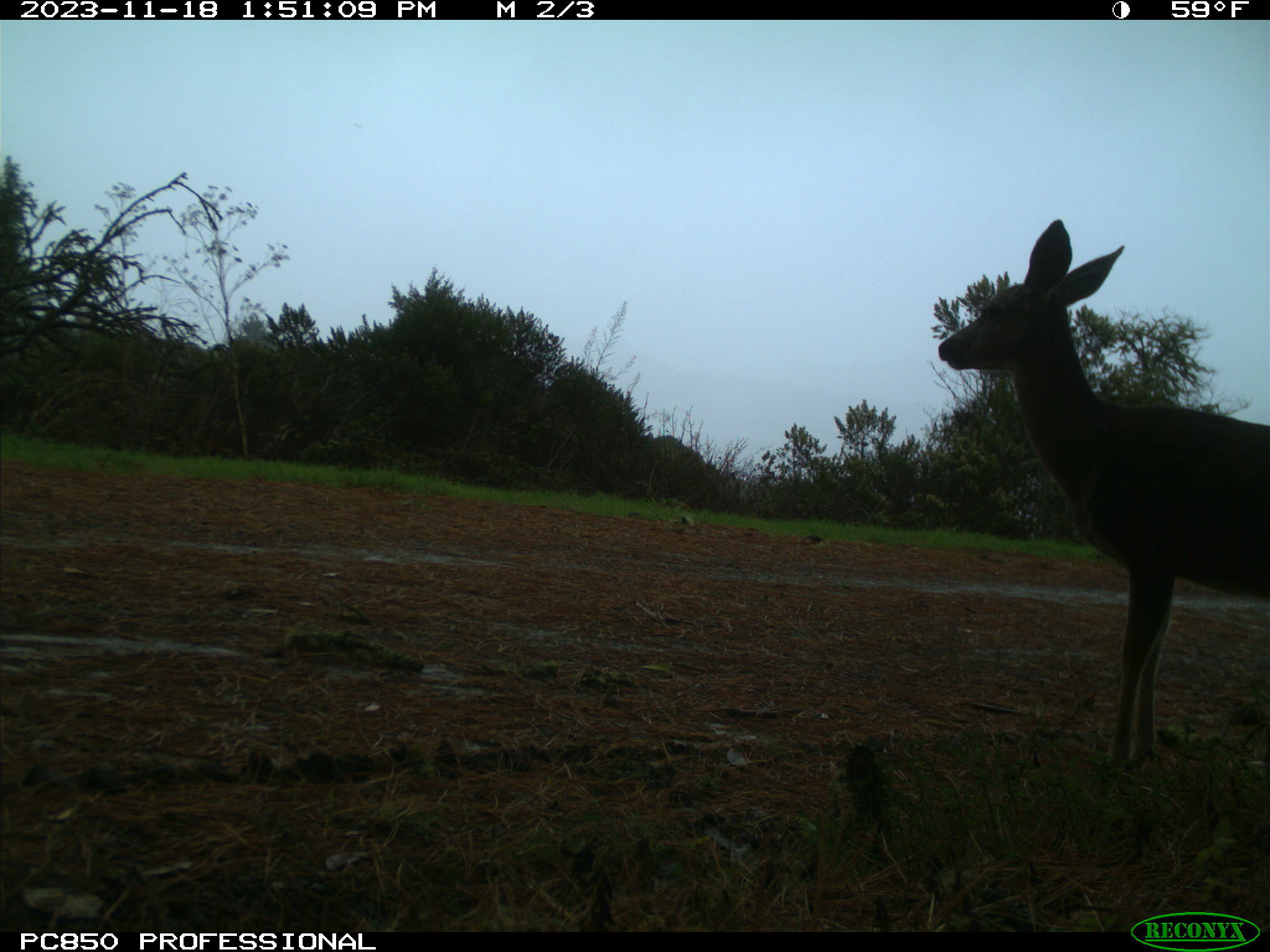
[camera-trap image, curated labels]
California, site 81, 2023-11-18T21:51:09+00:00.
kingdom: Animalia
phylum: Chordata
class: Mammalia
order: Artiodactyla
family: Cervidae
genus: Odocoileus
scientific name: Odocoileus hemionus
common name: mule deer